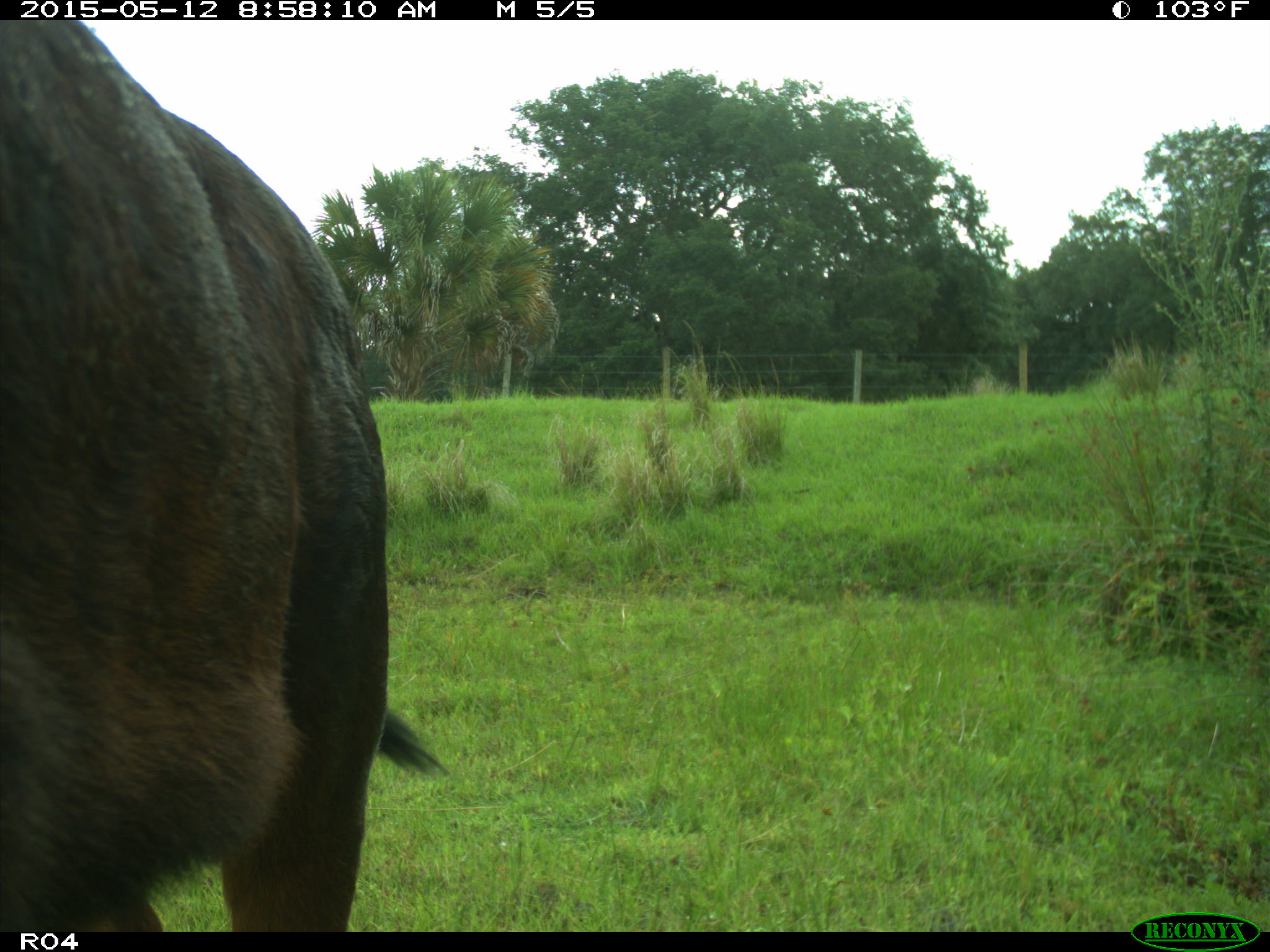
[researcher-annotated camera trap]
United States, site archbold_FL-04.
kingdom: Animalia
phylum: Chordata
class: Mammalia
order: Artiodactyla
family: Bovidae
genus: Bos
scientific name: Bos taurus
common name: domestic cow